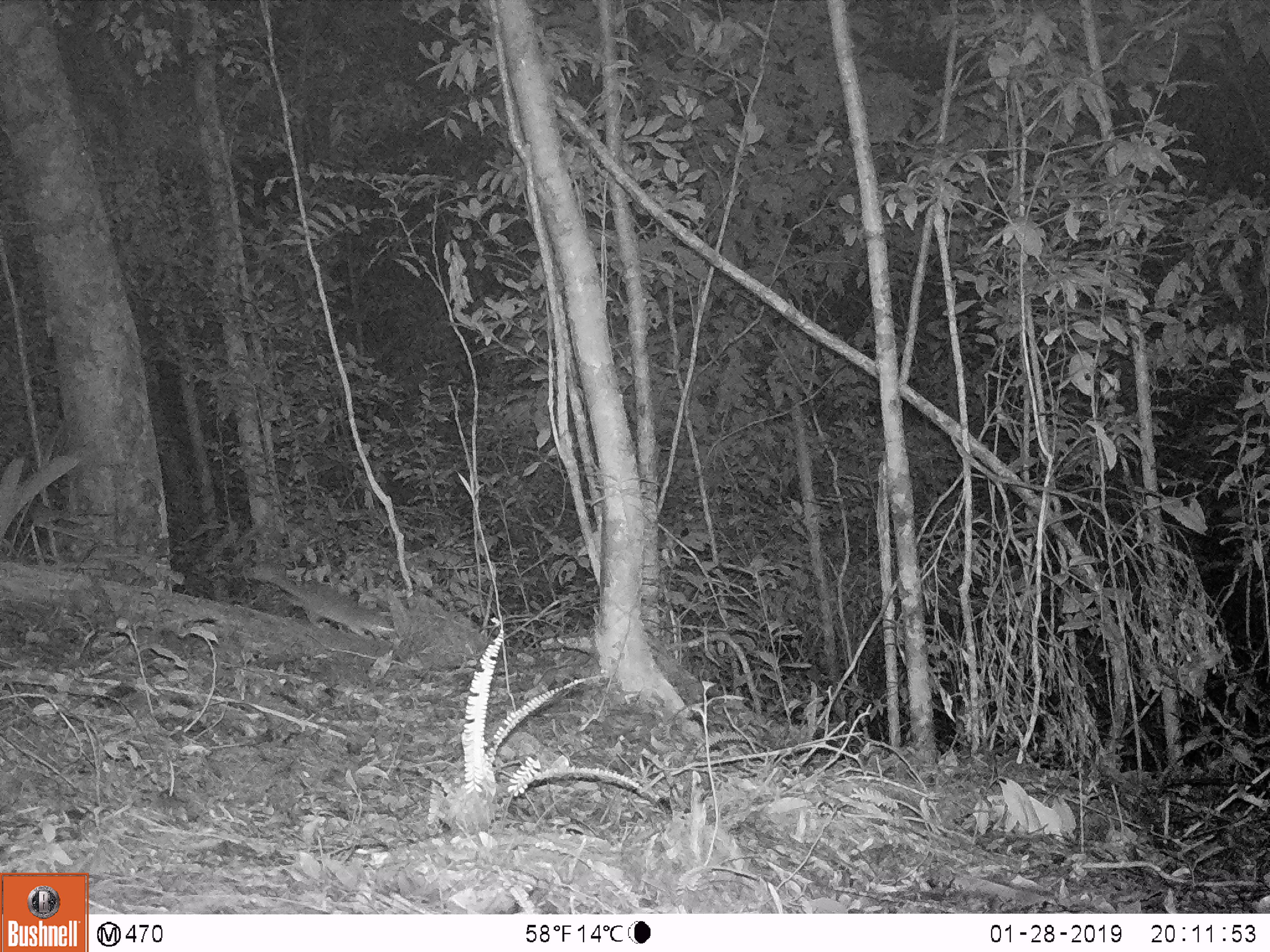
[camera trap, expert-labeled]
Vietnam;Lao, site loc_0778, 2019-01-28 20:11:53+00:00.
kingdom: Animalia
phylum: Chordata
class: Mammalia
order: Carnivora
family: Mustelidae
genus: Melogale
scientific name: Melogale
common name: ferret badger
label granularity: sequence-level